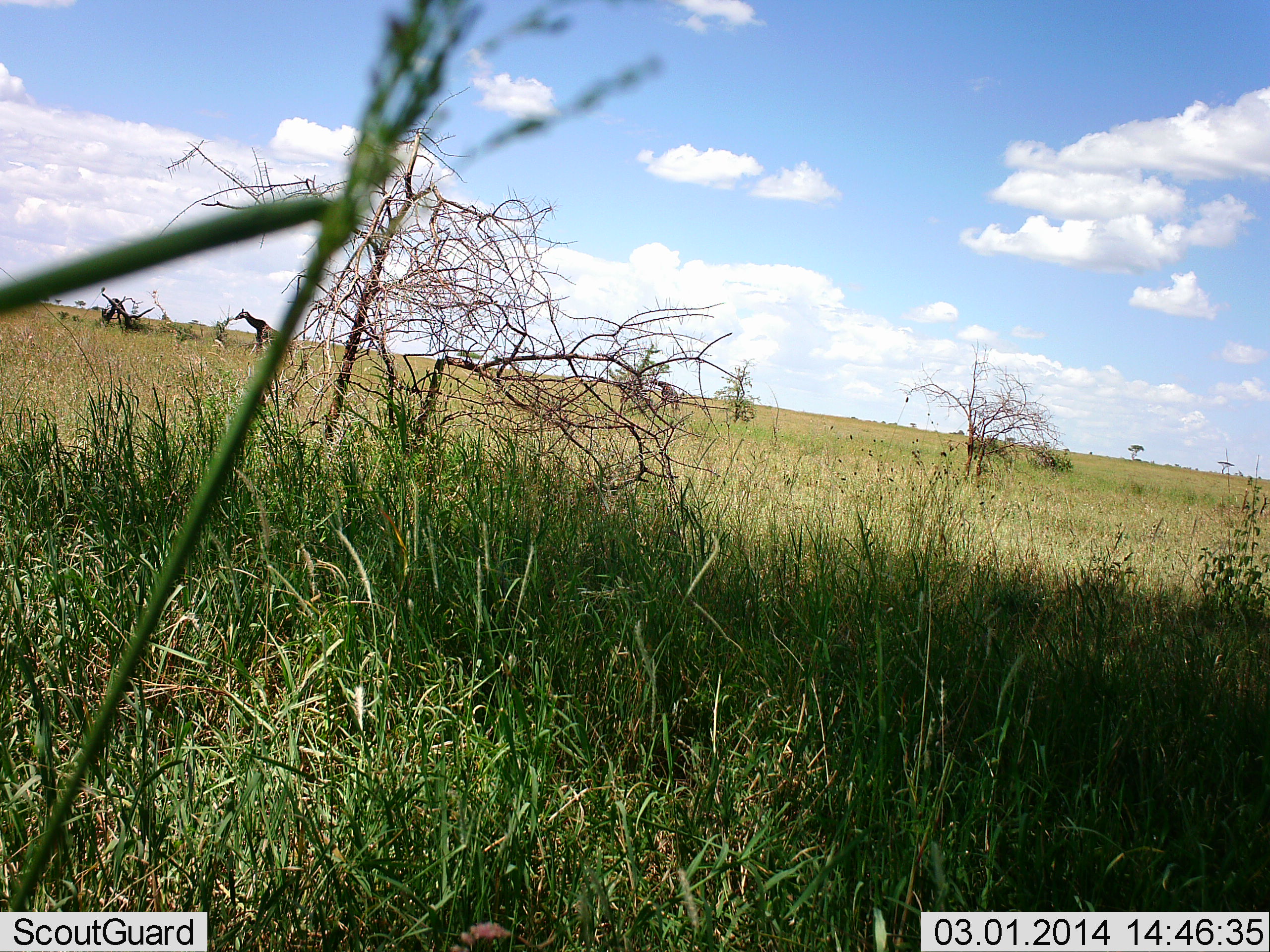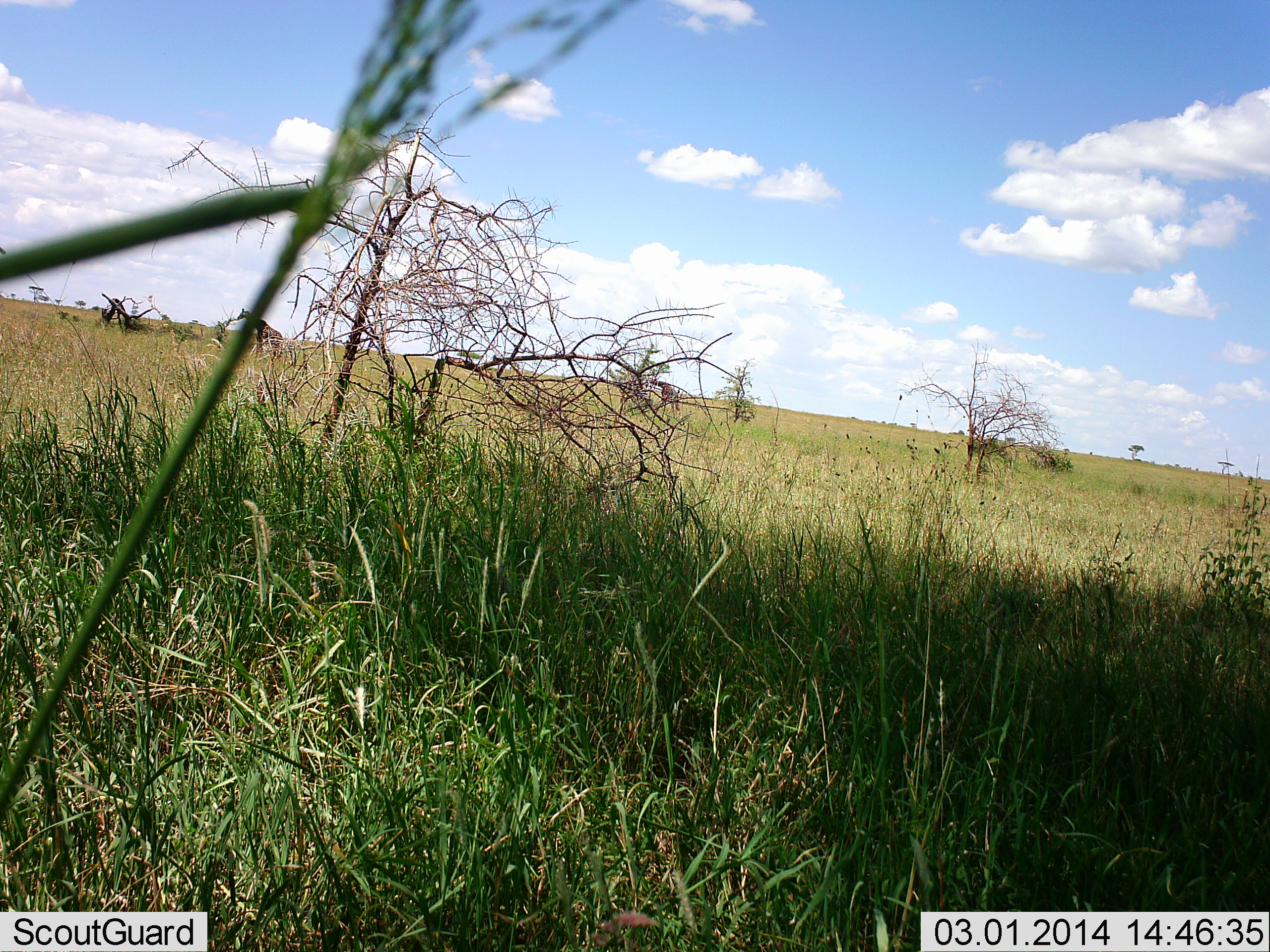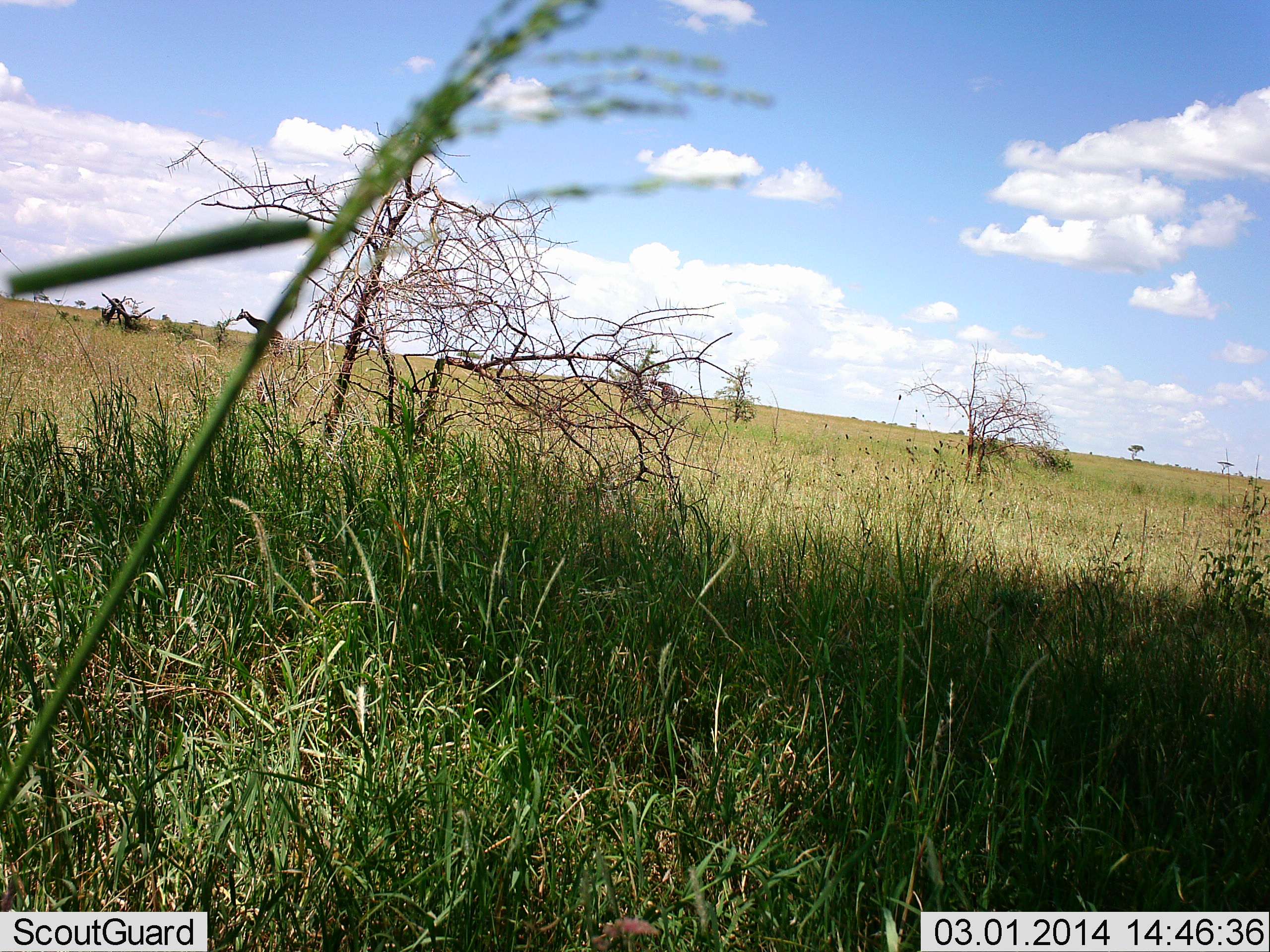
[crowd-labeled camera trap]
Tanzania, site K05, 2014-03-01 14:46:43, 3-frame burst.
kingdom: Animalia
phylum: Chordata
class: Mammalia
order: Artiodactyla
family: Giraffidae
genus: Giraffa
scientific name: Giraffa camelopardalis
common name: giraffe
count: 1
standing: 30%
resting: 0%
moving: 0%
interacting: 0%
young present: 0%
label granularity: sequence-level